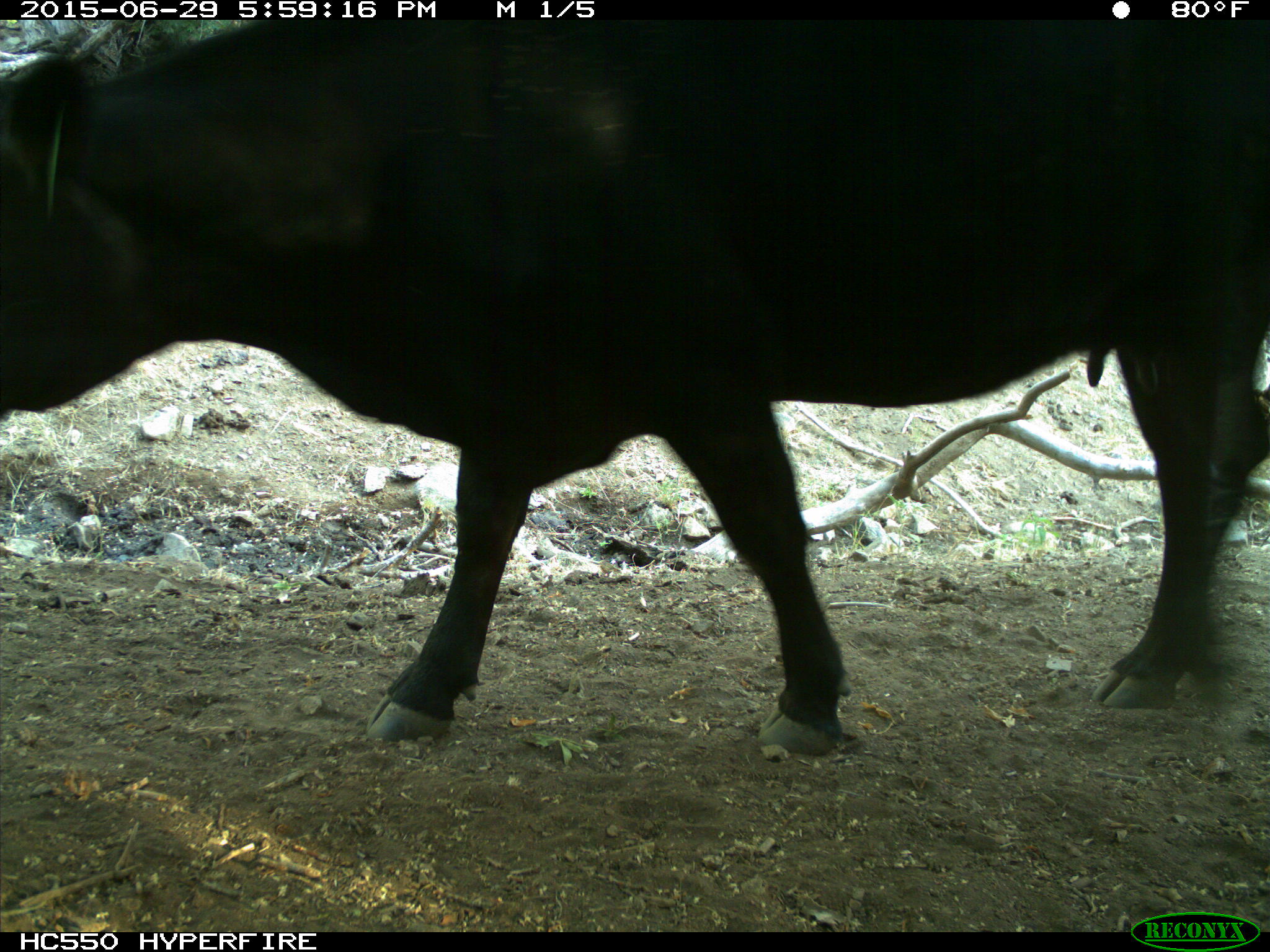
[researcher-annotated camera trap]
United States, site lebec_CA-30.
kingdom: Animalia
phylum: Chordata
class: Mammalia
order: Artiodactyla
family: Bovidae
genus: Bos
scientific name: Bos taurus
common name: domestic cow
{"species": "Bos taurus (domestic cow)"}